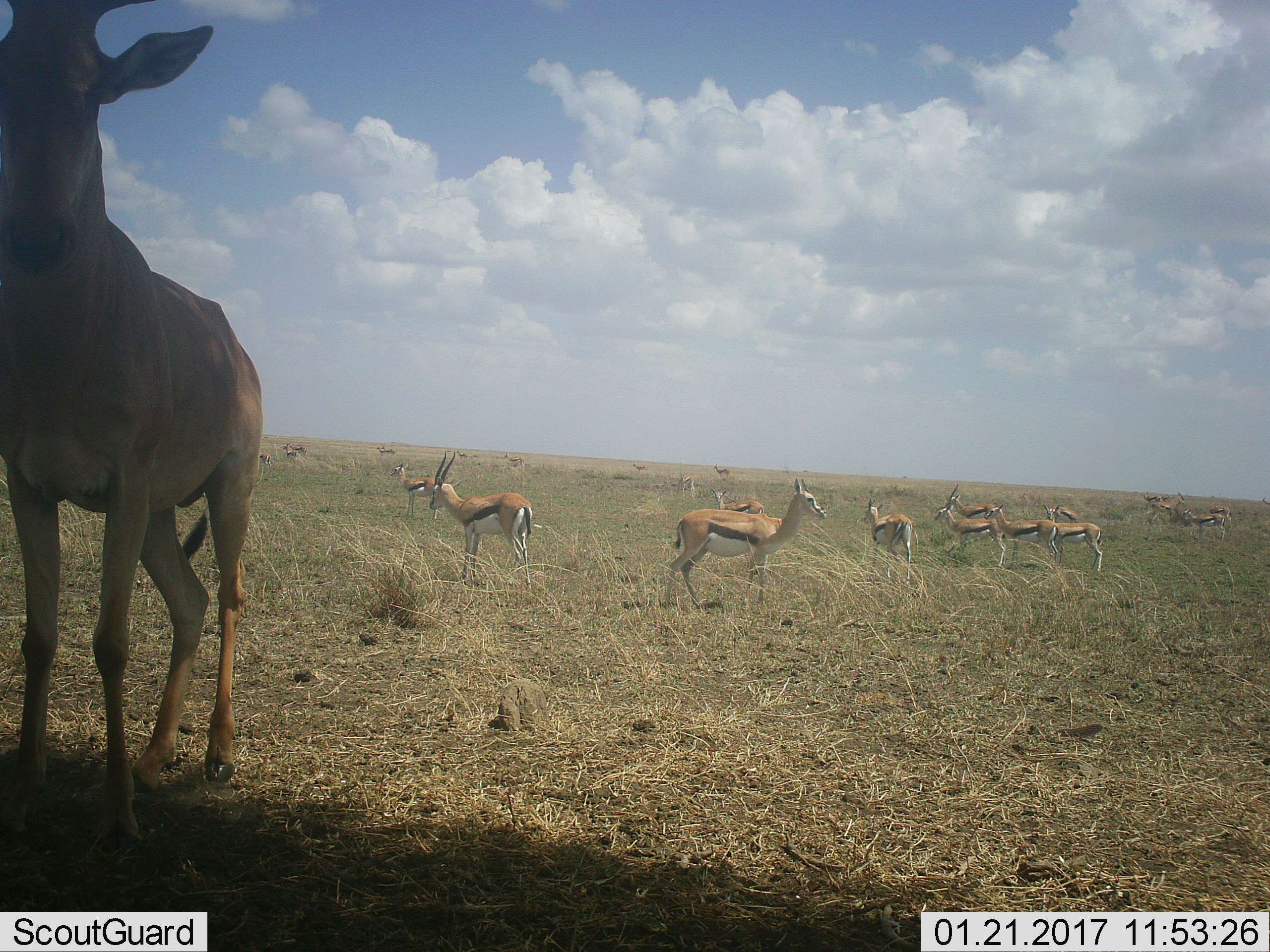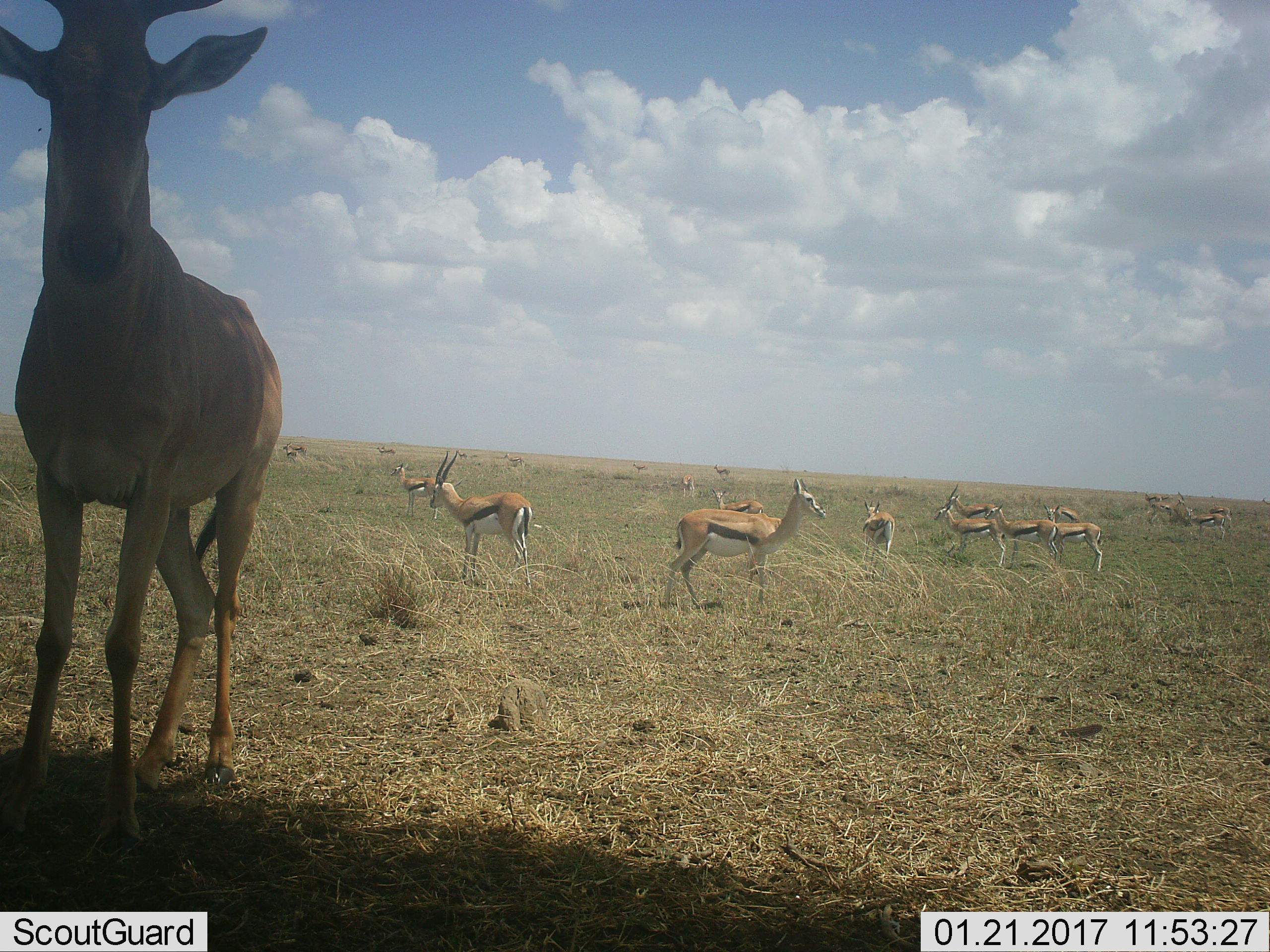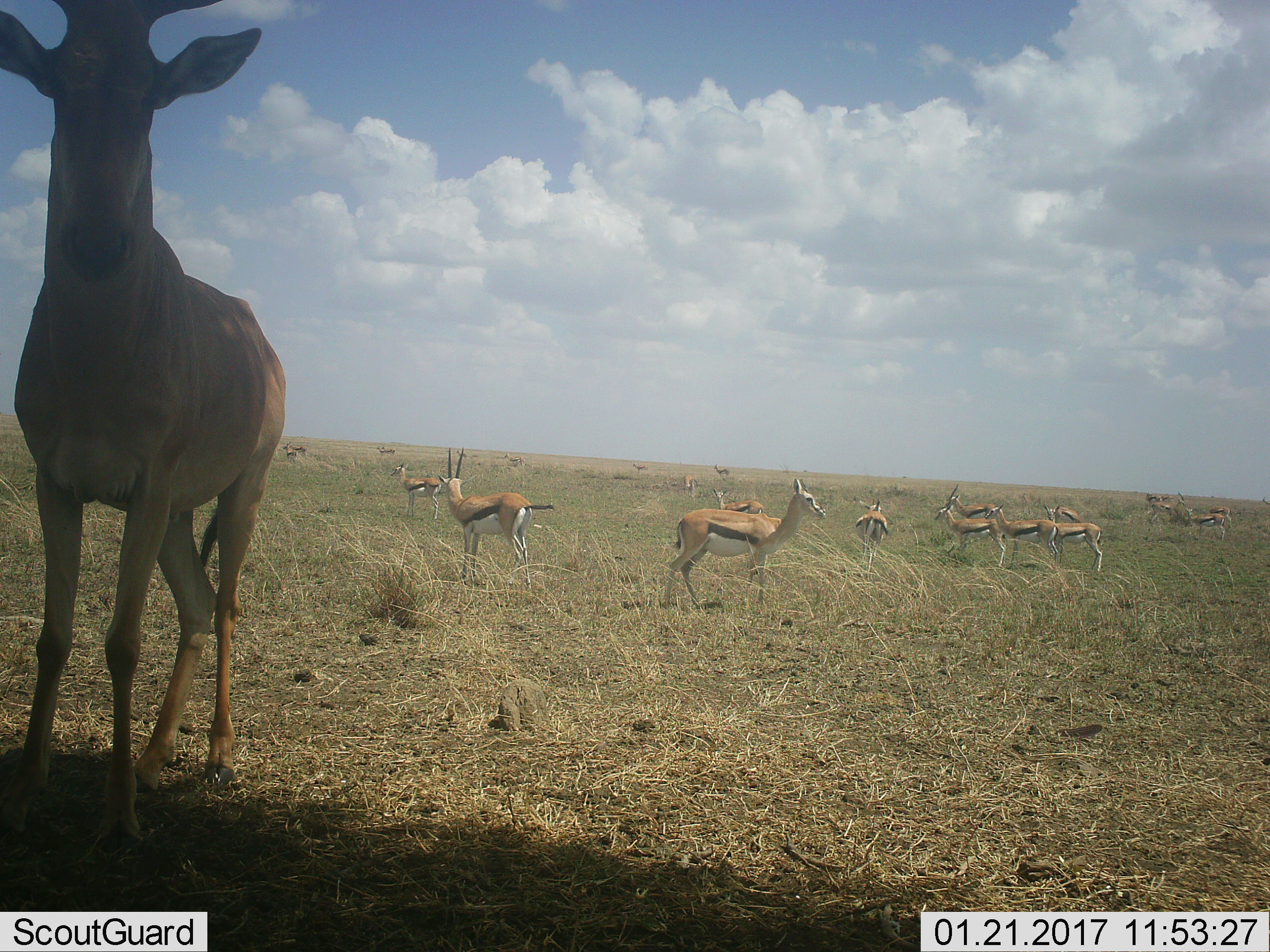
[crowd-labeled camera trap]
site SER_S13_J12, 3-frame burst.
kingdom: Animalia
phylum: Chordata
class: Mammalia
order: Artiodactyla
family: Bovidae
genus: Eudorcas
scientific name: Eudorcas thomsonii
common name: thomson's gazelle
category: gazellethomsons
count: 11-50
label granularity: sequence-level